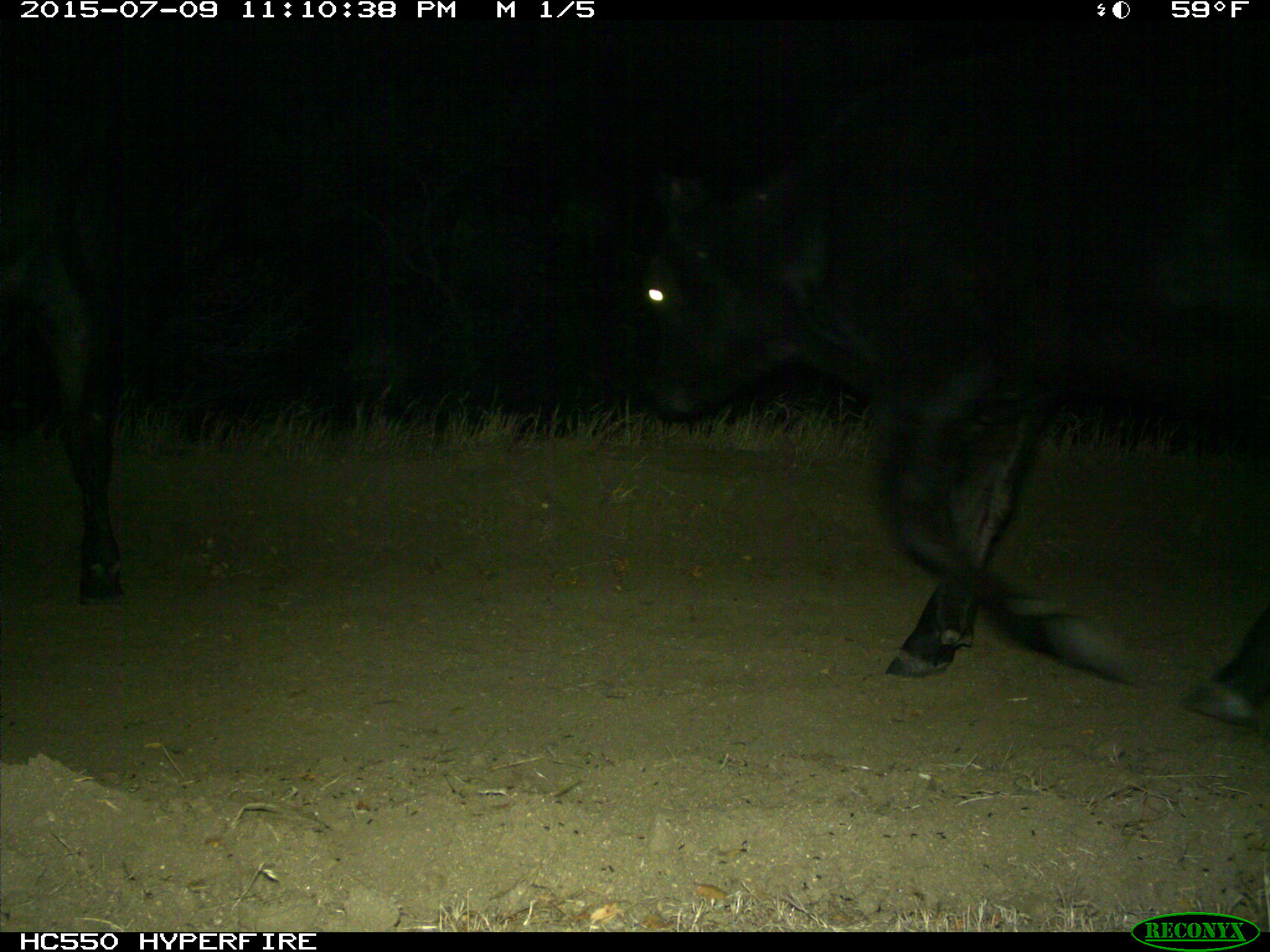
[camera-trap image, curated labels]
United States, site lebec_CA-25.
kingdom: Animalia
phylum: Chordata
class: Mammalia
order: Artiodactyla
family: Bovidae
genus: Bos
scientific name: Bos taurus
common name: domestic cow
Bos taurus (domestic cow).